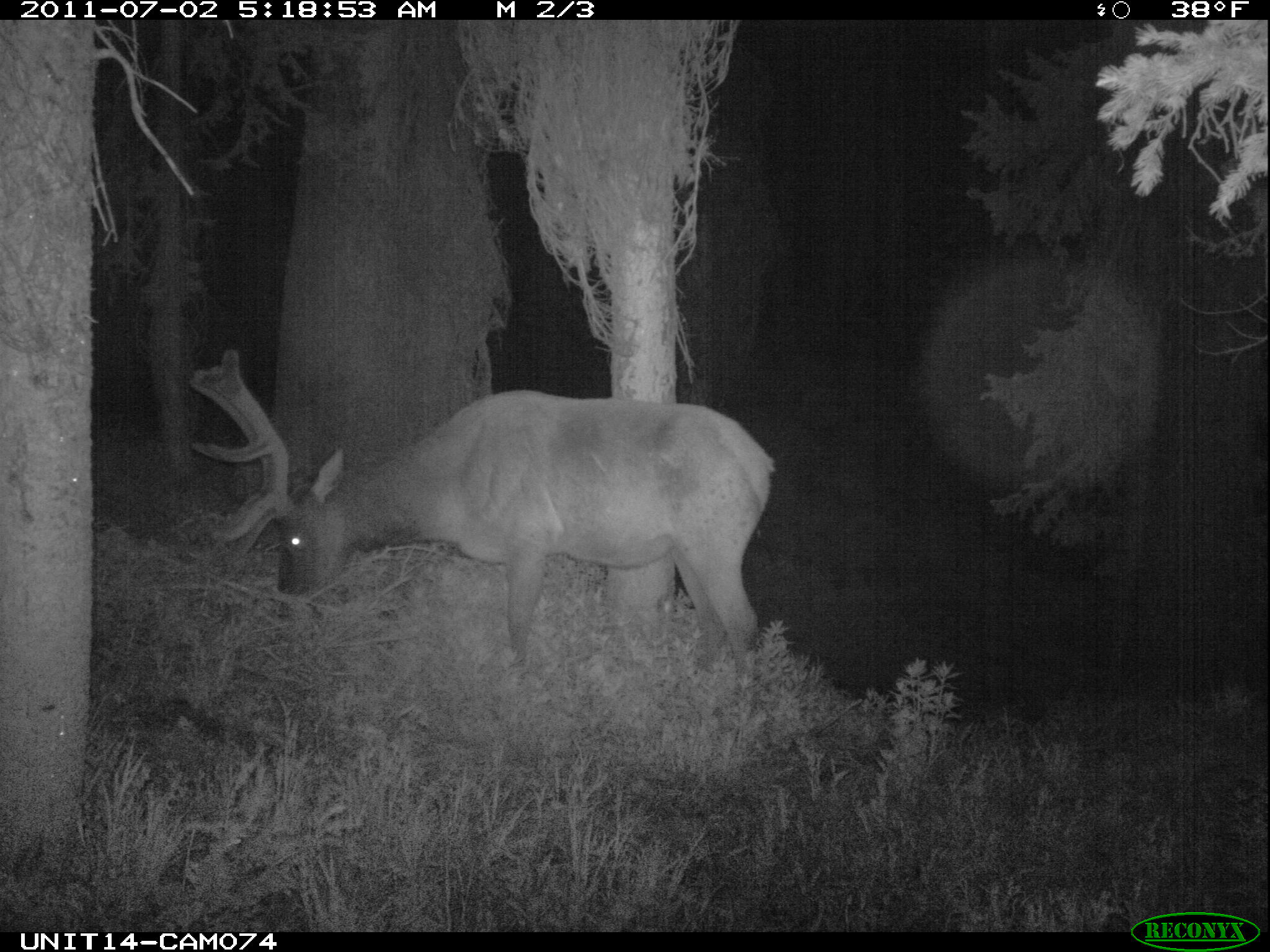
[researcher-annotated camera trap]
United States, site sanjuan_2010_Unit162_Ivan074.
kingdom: Animalia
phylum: Chordata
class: Mammalia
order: Artiodactyla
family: Cervidae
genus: Cervus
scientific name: Cervus elaphus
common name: red deer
Cervus elaphus (red deer).